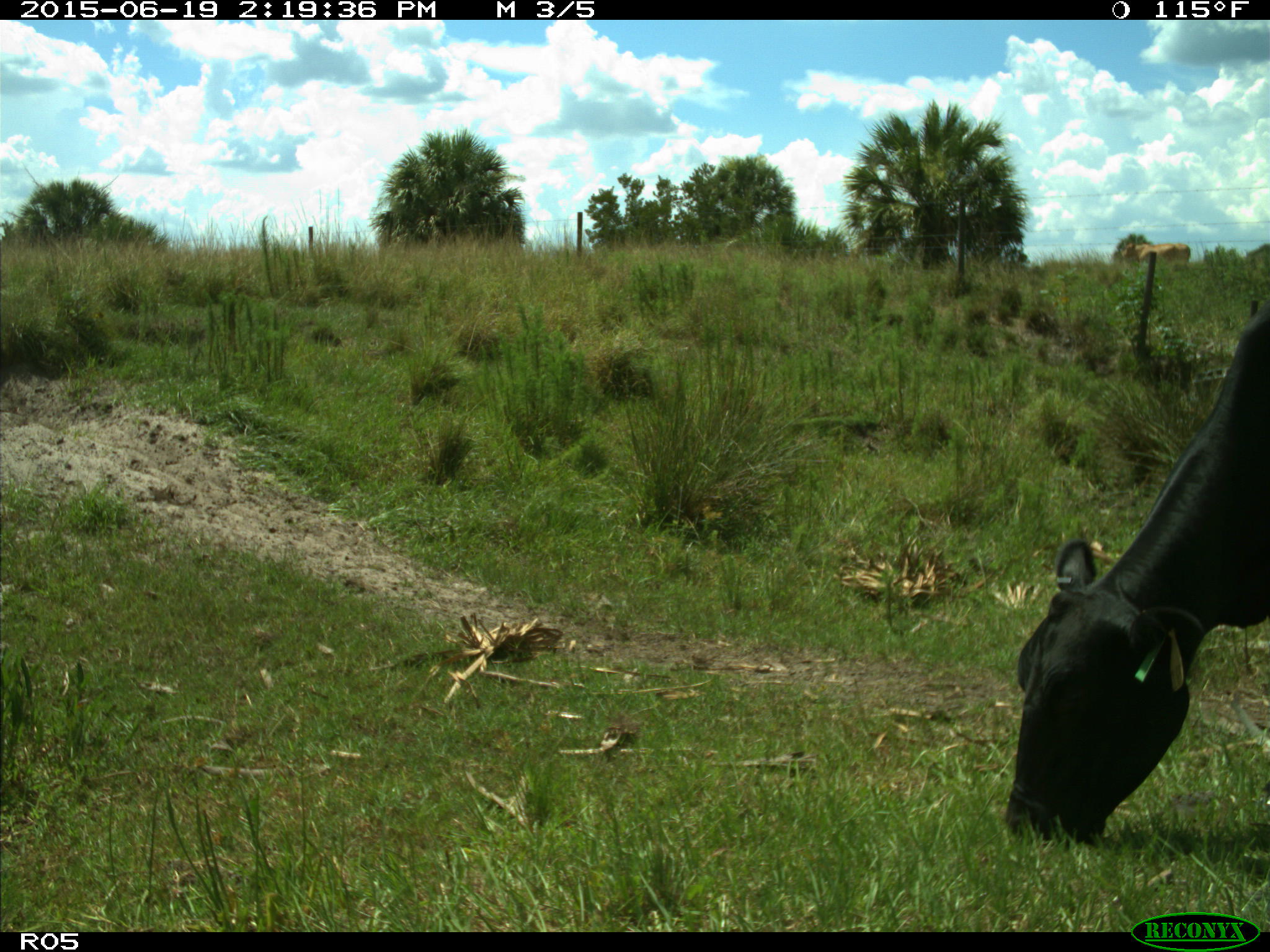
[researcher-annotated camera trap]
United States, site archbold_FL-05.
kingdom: Animalia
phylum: Chordata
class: Mammalia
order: Artiodactyla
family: Bovidae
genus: Bos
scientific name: Bos taurus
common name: domestic cow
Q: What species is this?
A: Bos taurus (domestic cow).